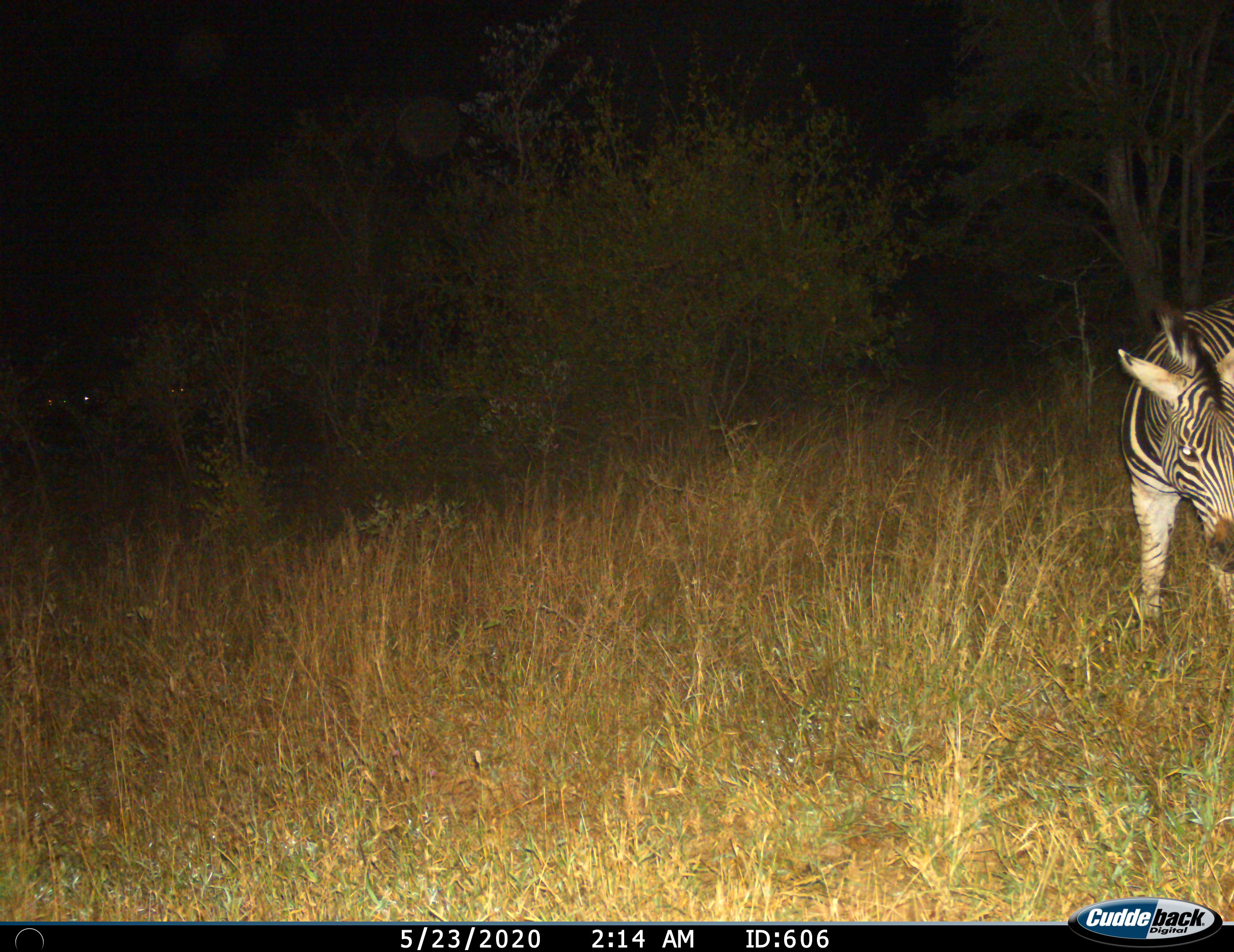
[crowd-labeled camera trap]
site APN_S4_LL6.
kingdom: Animalia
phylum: Chordata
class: Mammalia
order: Perissodactyla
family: Equidae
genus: Equus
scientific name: Equus quagga burchellii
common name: burchell's zebra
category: zebraburchells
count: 1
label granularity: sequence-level